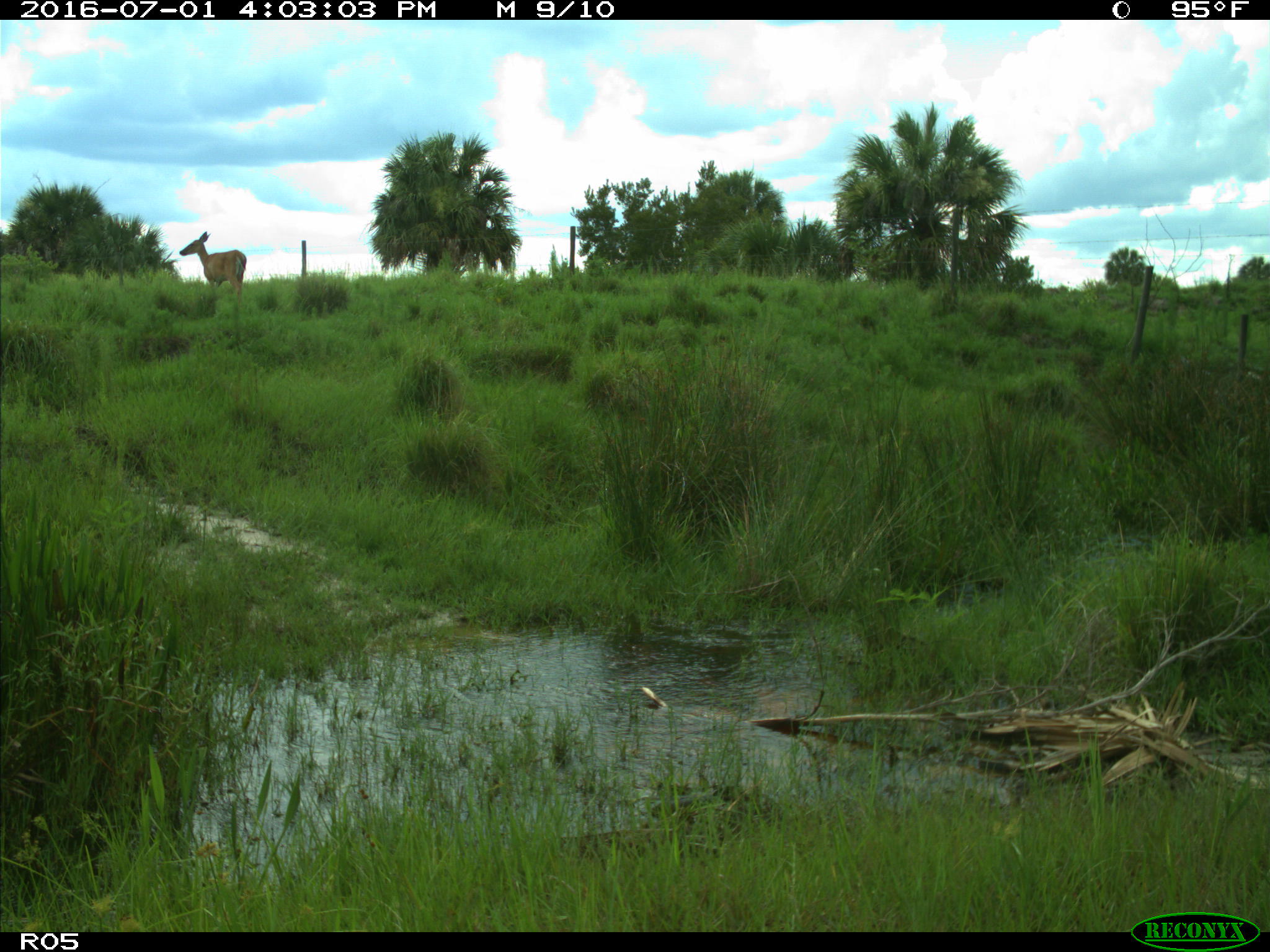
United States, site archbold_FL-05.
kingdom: Animalia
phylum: Chordata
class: Mammalia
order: Artiodactyla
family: Cervidae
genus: Odocoileus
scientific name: Odocoileus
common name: deer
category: unidentified deer